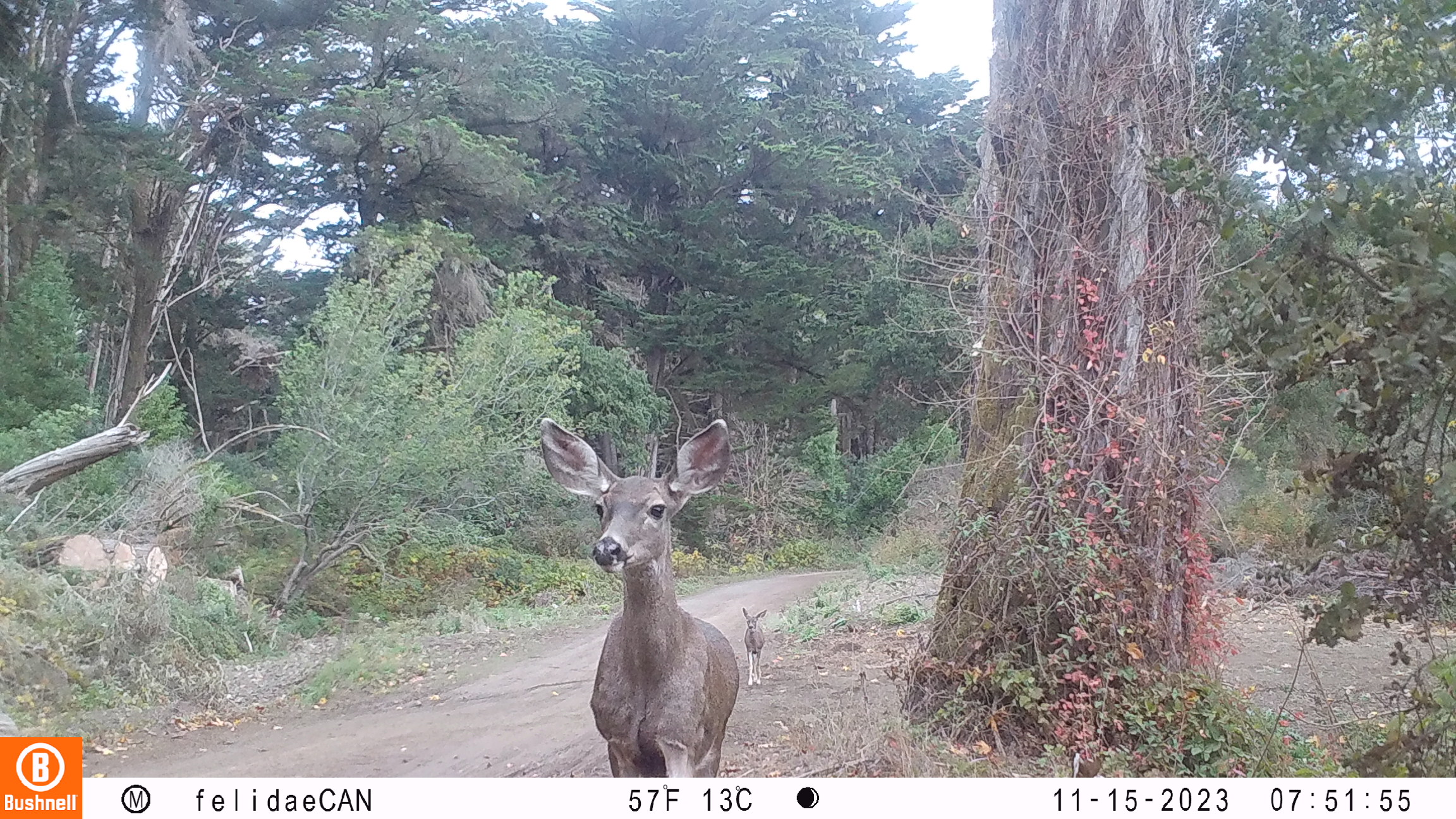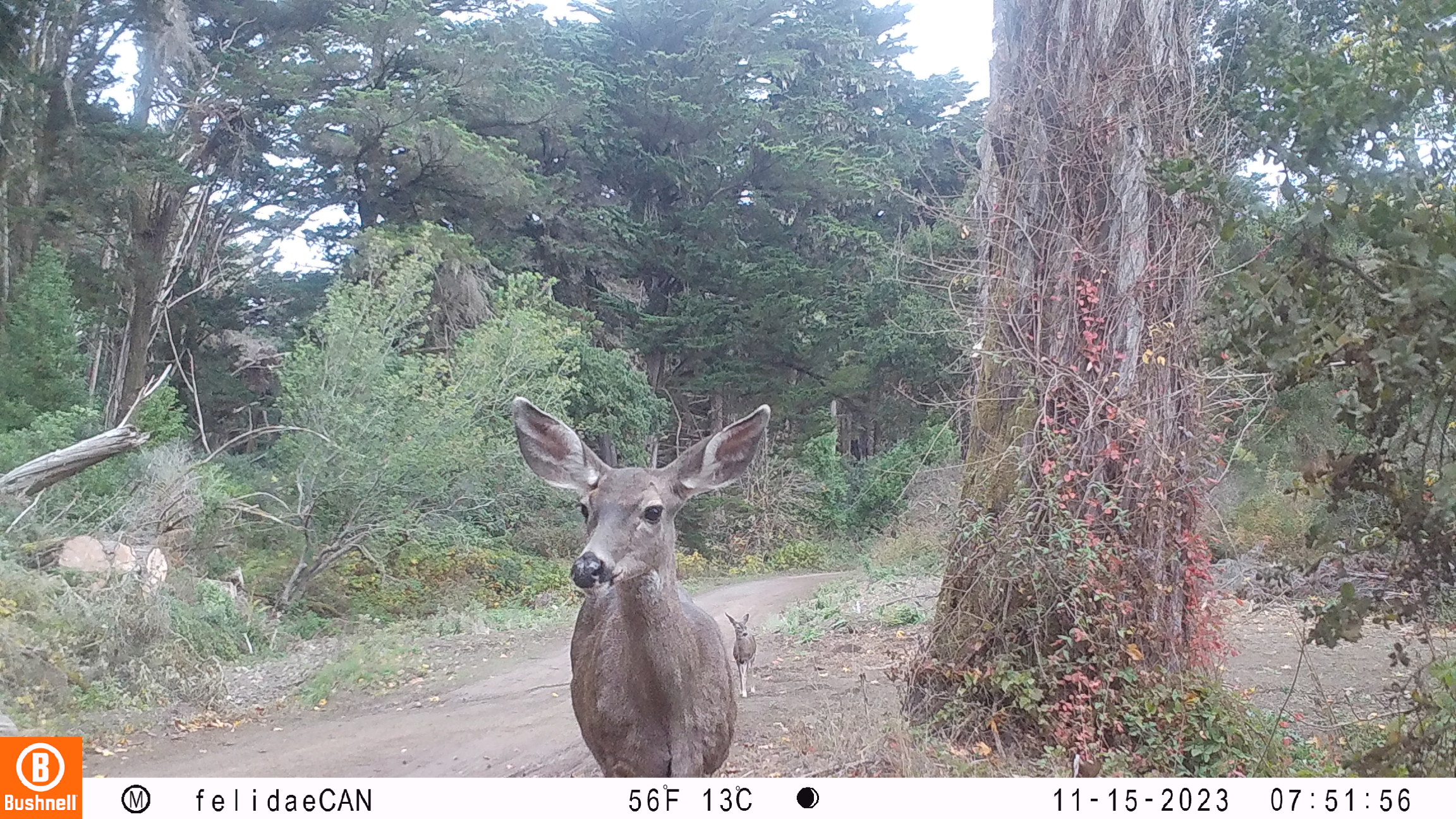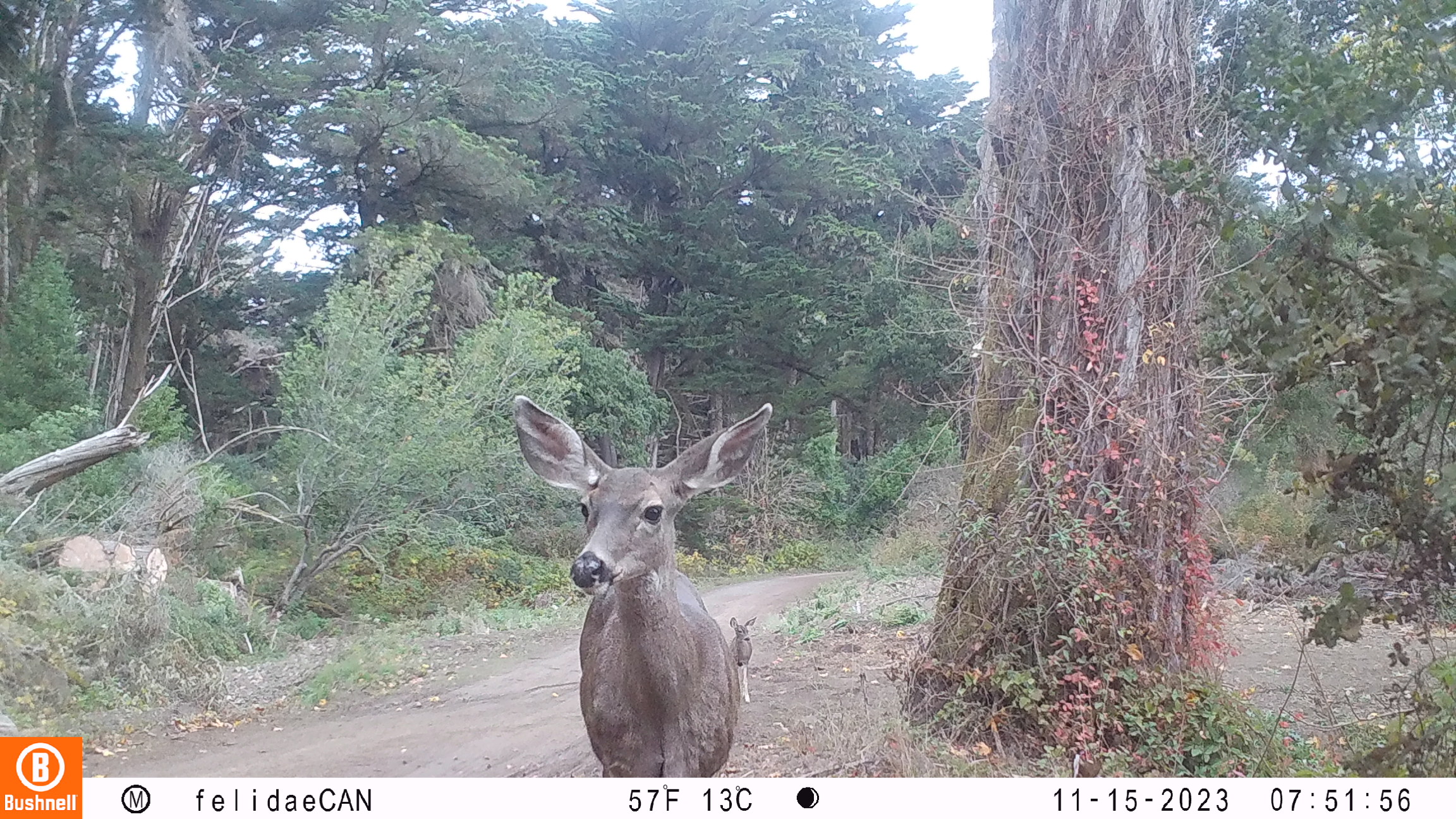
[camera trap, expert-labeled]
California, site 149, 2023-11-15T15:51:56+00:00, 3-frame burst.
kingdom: Animalia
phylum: Chordata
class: Mammalia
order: Artiodactyla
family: Cervidae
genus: Odocoileus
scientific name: Odocoileus hemionus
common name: mule deer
Mule deer (Odocoileus hemionus).